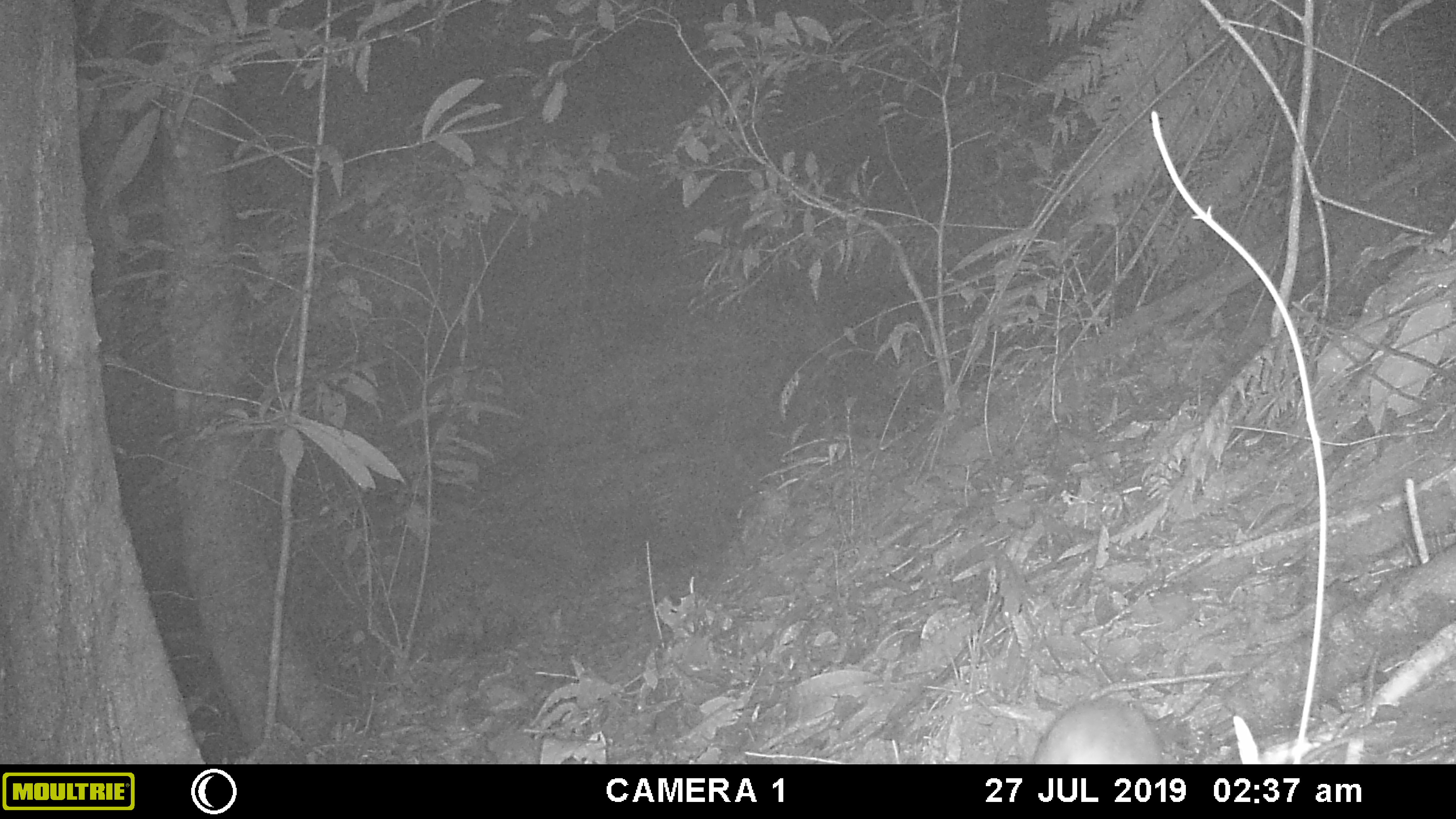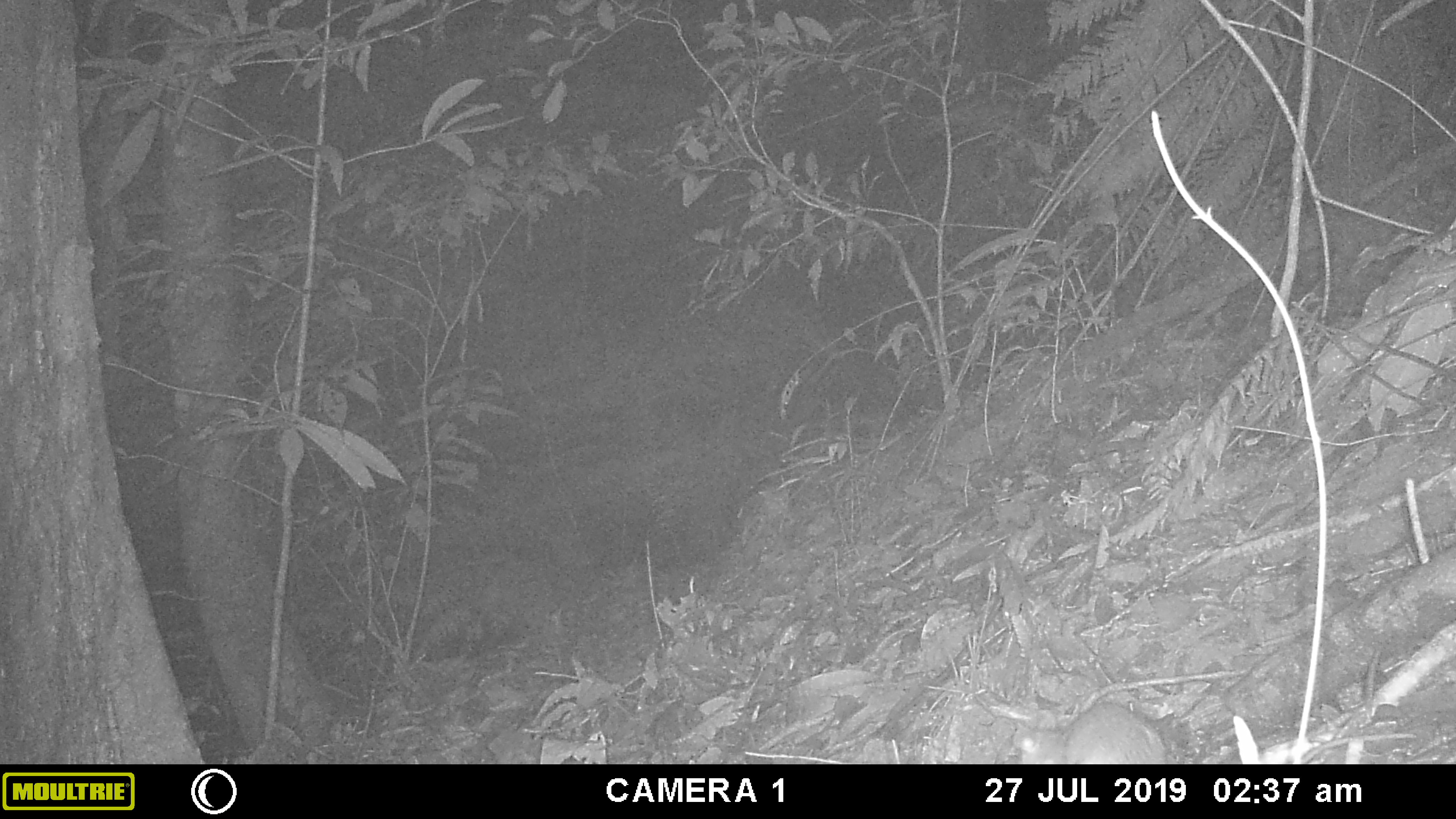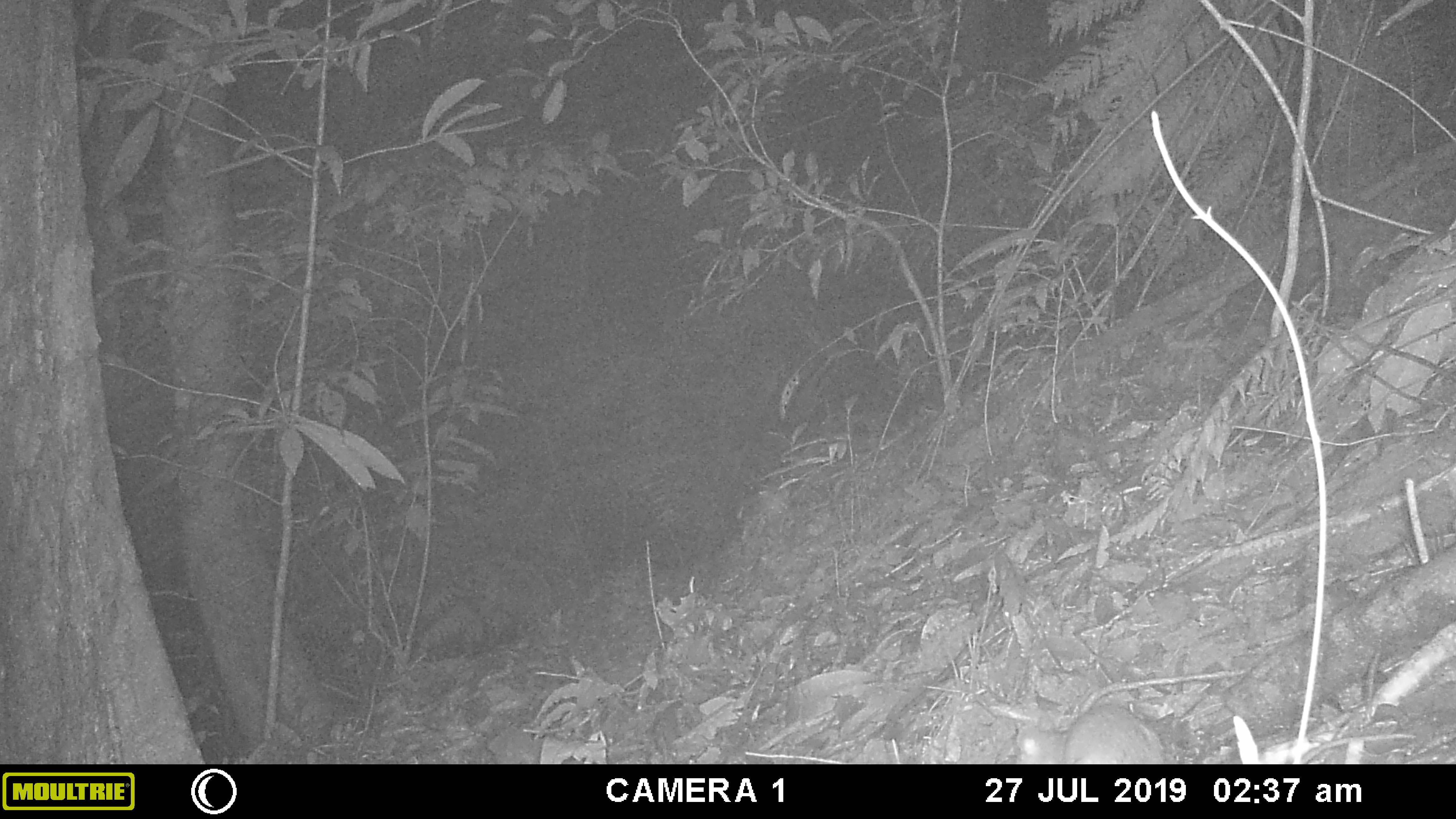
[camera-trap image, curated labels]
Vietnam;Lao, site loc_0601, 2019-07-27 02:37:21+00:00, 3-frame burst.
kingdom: Animalia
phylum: Chordata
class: Mammalia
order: Rodentia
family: Muridae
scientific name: Muridae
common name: old-world mice and rats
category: unidentified murid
Unidentified murid (old-world mice and rats) (Muridae). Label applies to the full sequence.